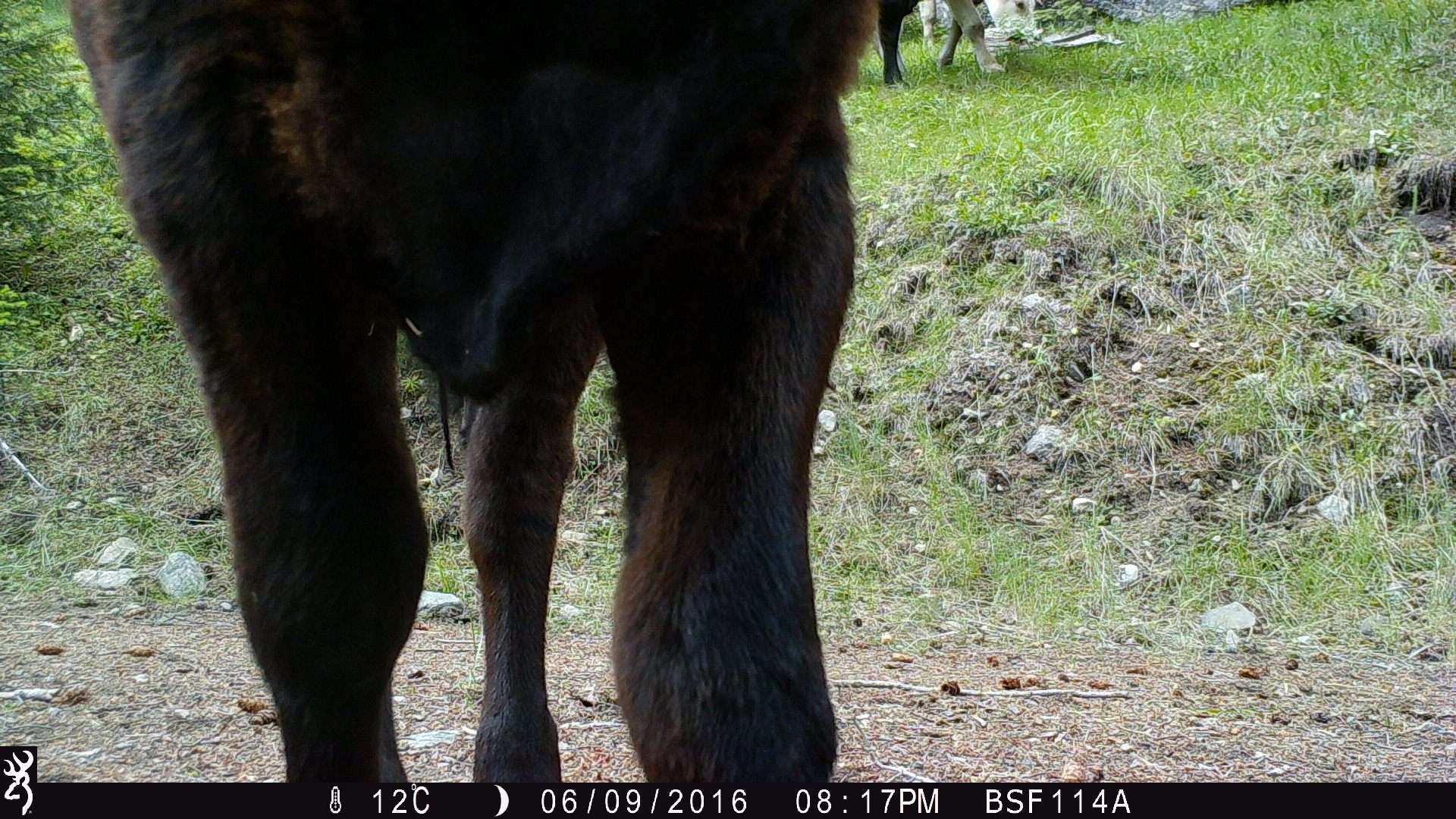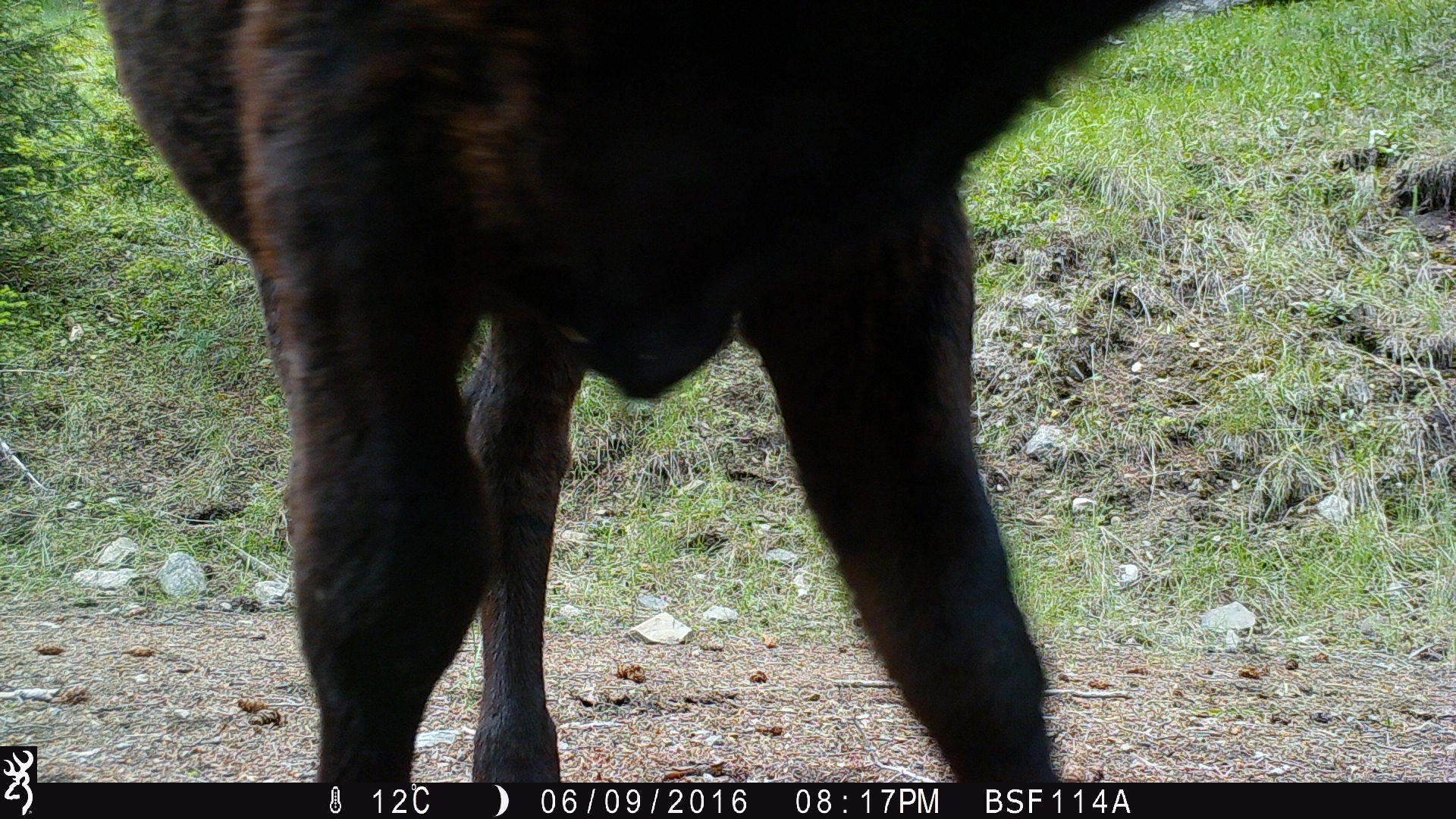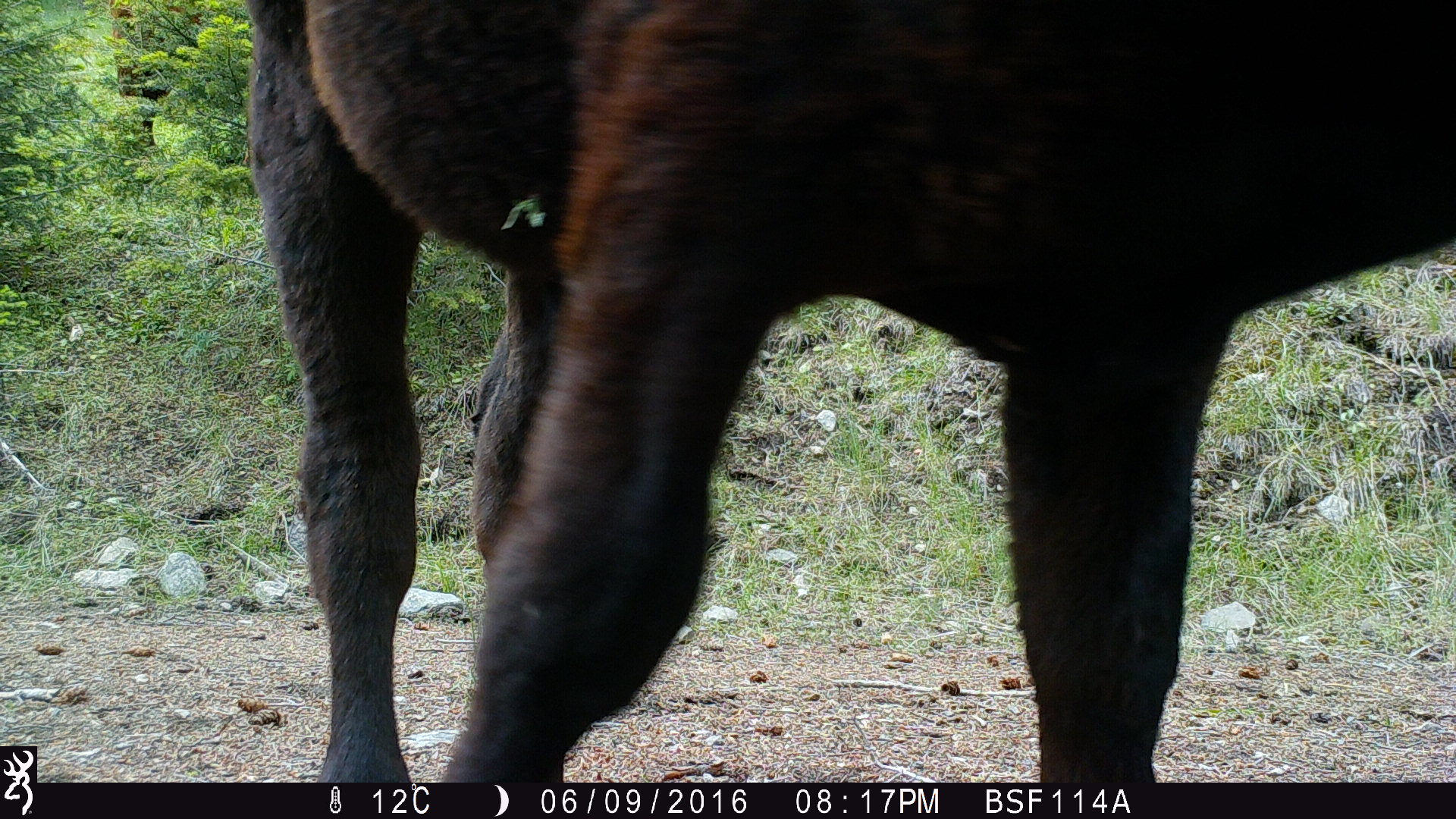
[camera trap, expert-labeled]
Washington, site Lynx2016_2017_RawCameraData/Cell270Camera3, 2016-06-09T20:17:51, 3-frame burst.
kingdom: Animalia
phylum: Chordata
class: Mammalia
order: Artiodactyla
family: Bovidae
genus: Bos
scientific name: Bos taurus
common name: domestic cattle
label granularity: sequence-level